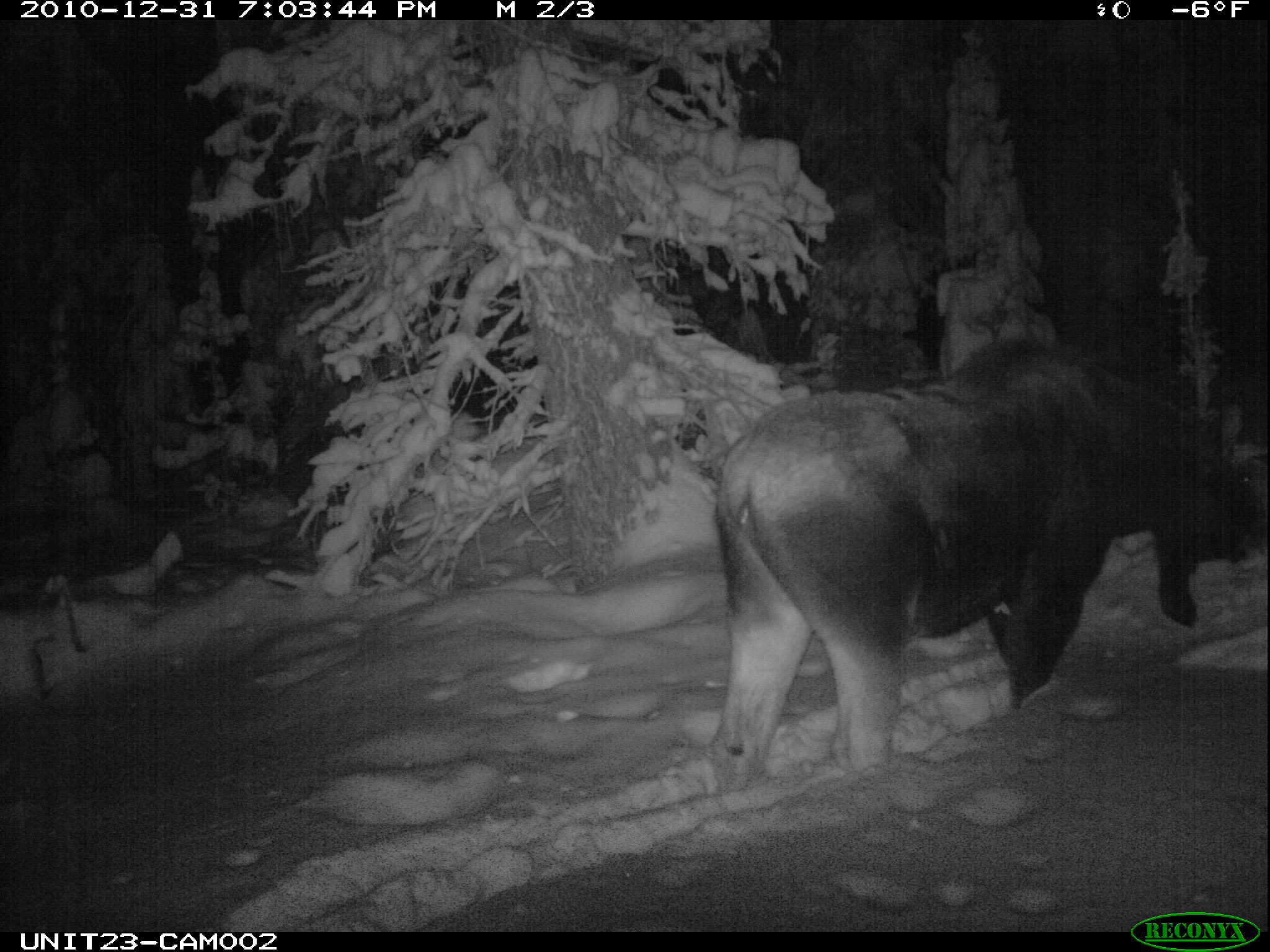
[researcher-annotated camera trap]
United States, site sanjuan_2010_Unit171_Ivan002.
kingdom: Animalia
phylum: Chordata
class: Mammalia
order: Artiodactyla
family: Cervidae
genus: Alces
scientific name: Alces alces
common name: moose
Alces alces (moose).